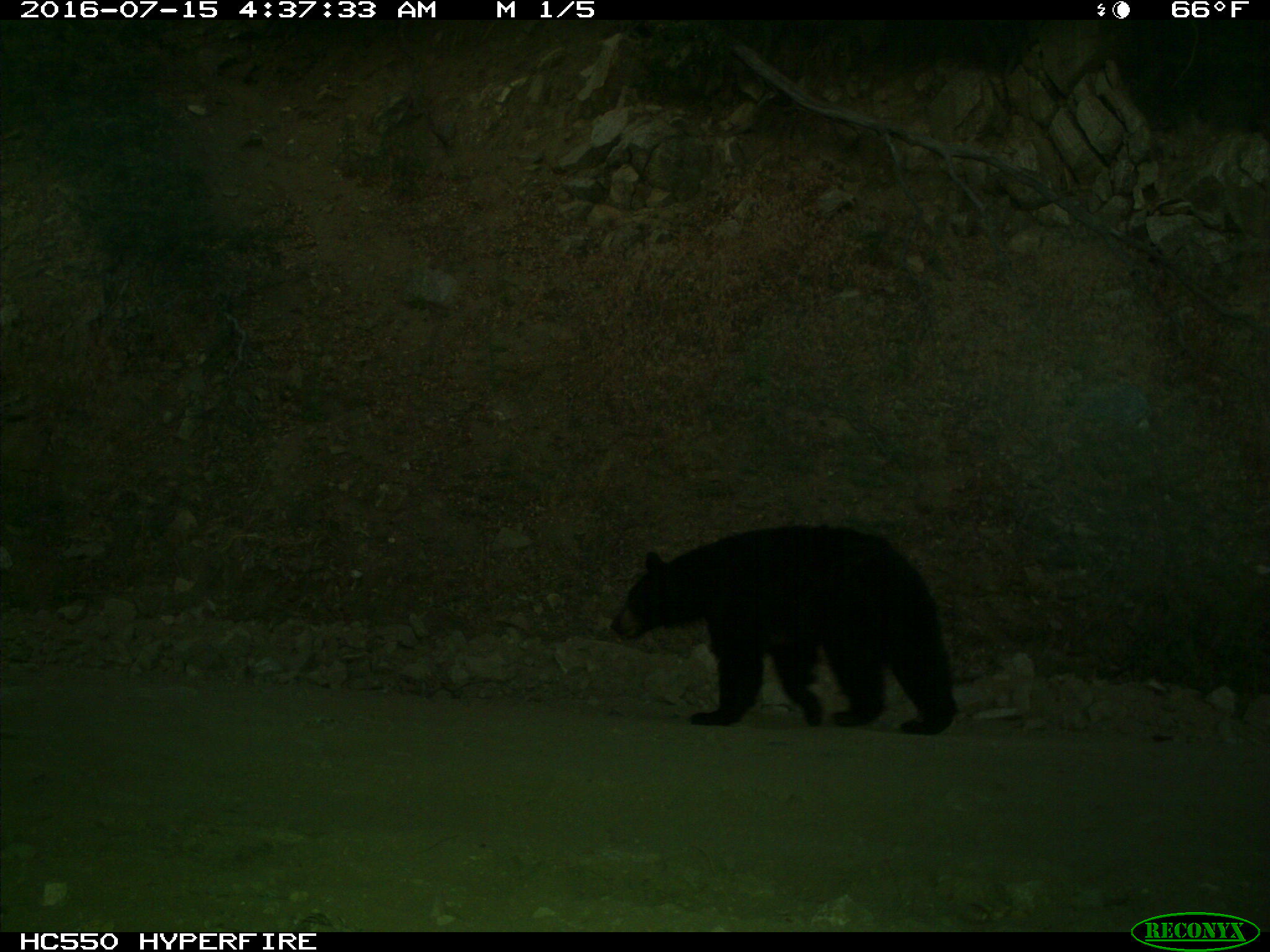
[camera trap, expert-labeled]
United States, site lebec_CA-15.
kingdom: Animalia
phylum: Chordata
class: Mammalia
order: Carnivora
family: Ursidae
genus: Ursus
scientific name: Ursus americanus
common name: american black bear